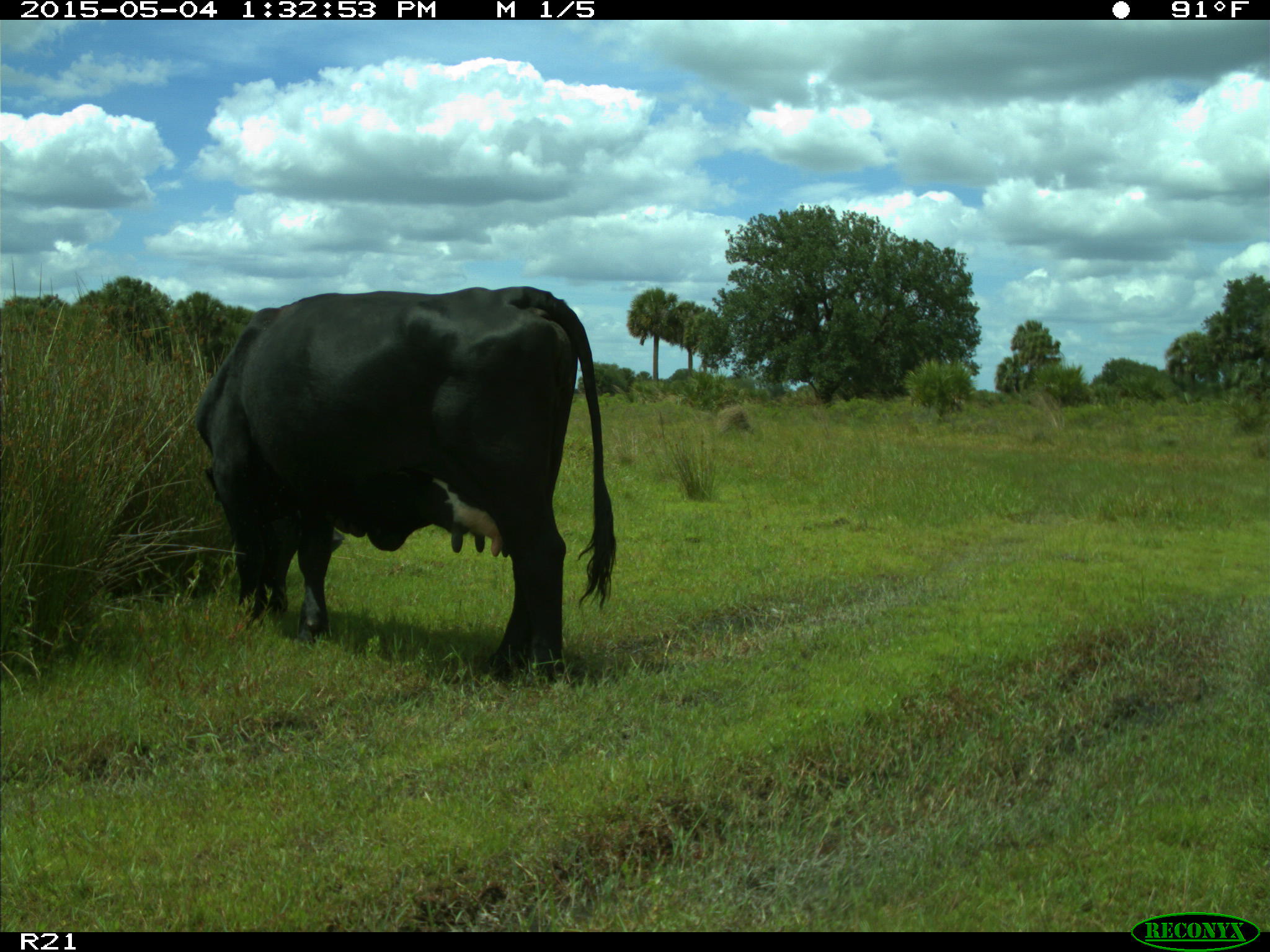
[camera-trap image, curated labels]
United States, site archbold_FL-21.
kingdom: Animalia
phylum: Chordata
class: Mammalia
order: Artiodactyla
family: Bovidae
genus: Bos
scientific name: Bos taurus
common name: domestic cow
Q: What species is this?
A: Bos taurus (domestic cow).